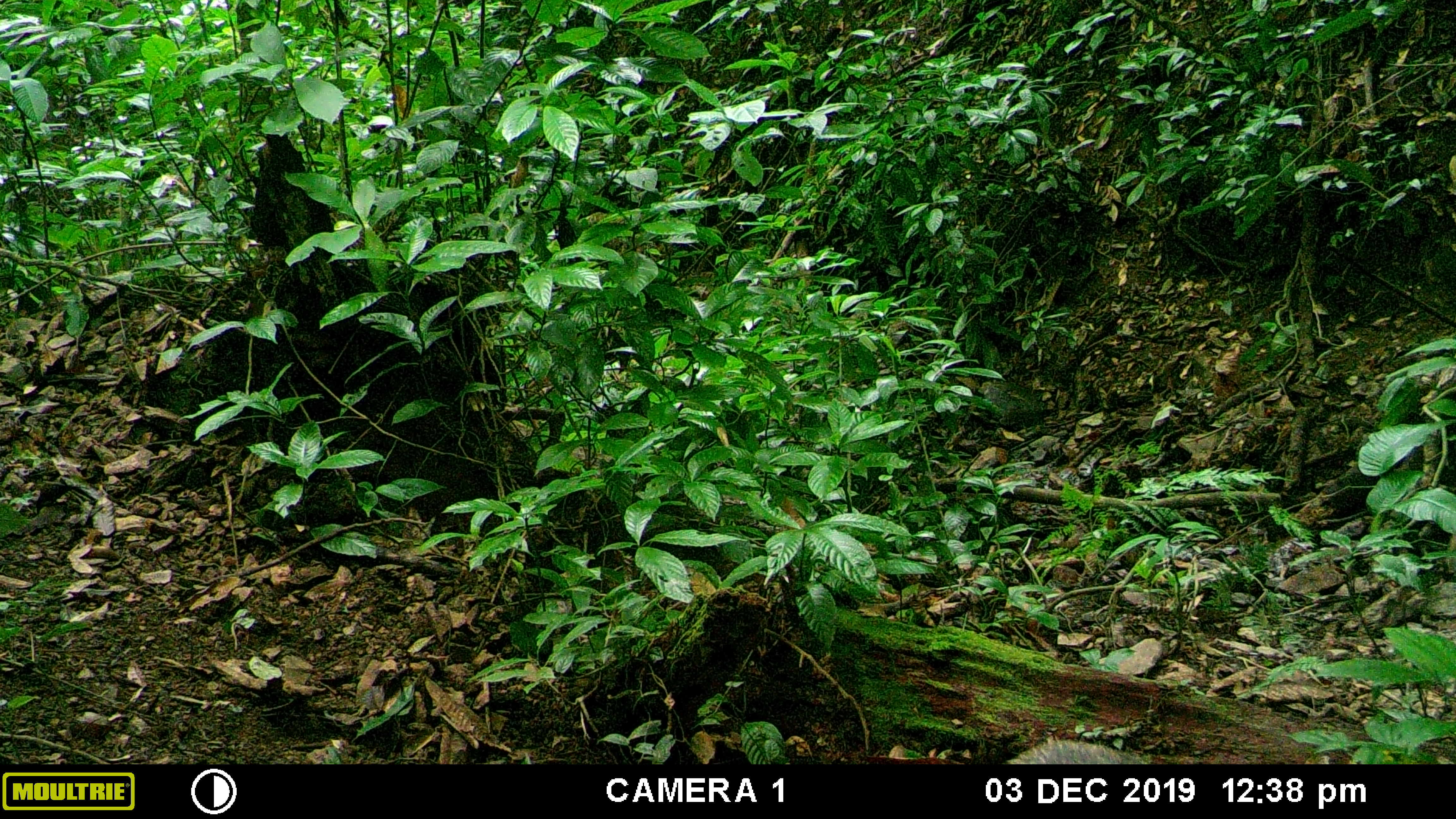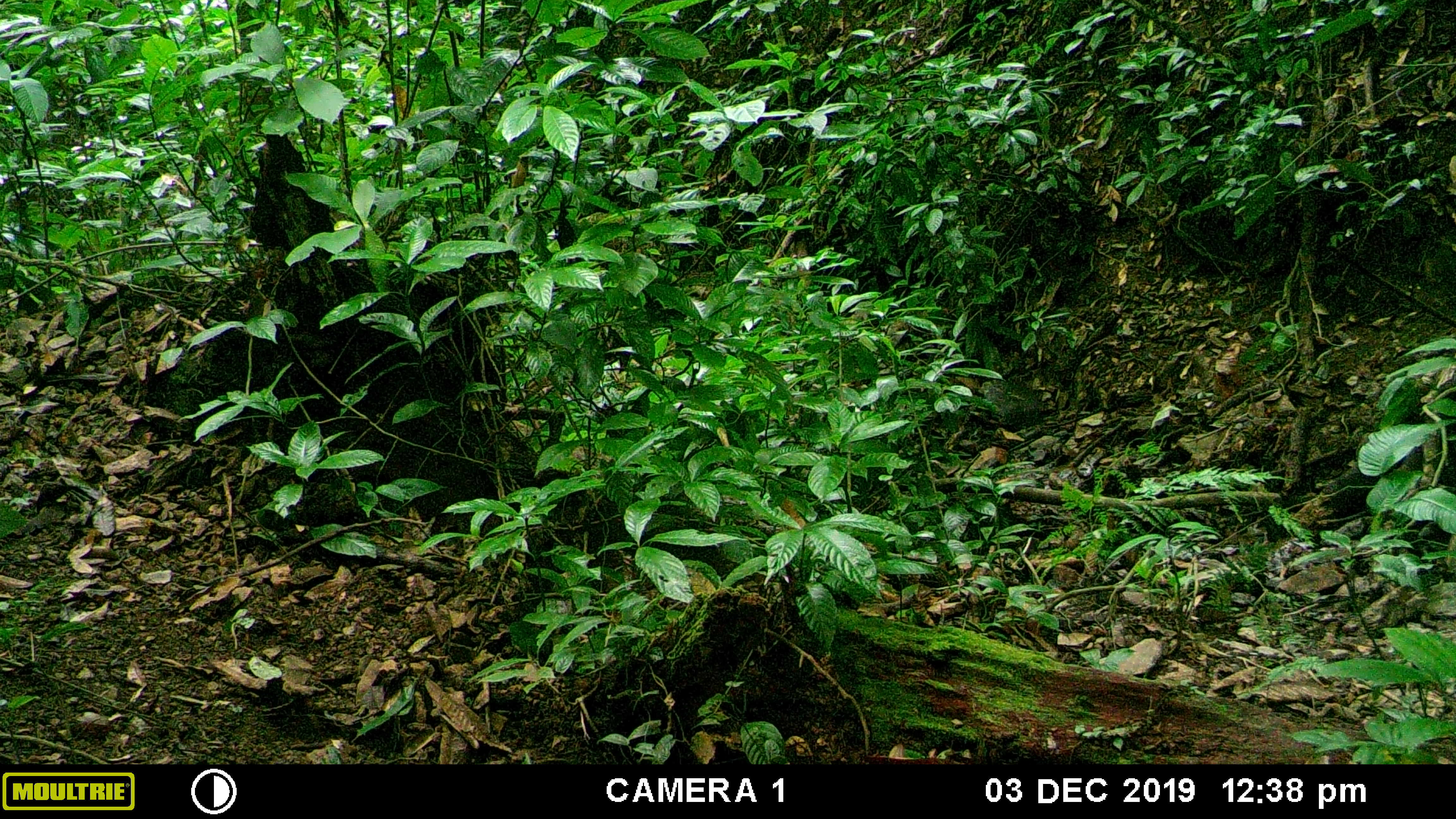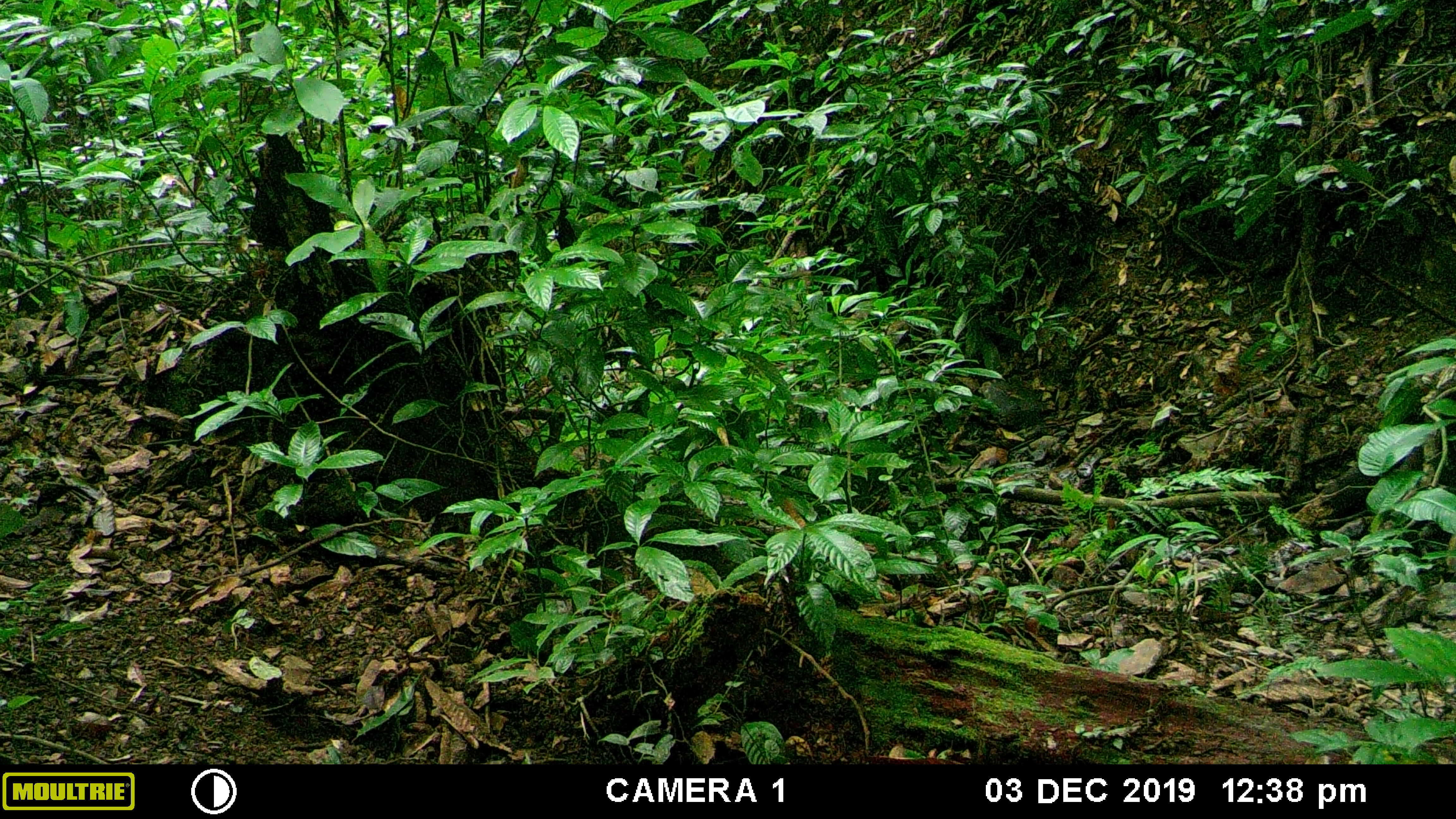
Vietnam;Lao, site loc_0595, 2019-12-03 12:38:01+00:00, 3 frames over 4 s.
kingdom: Animalia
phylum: Chordata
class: Mammalia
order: Artiodactyla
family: Suidae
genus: Sus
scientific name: Sus scrofa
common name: eurasian wild pig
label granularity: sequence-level